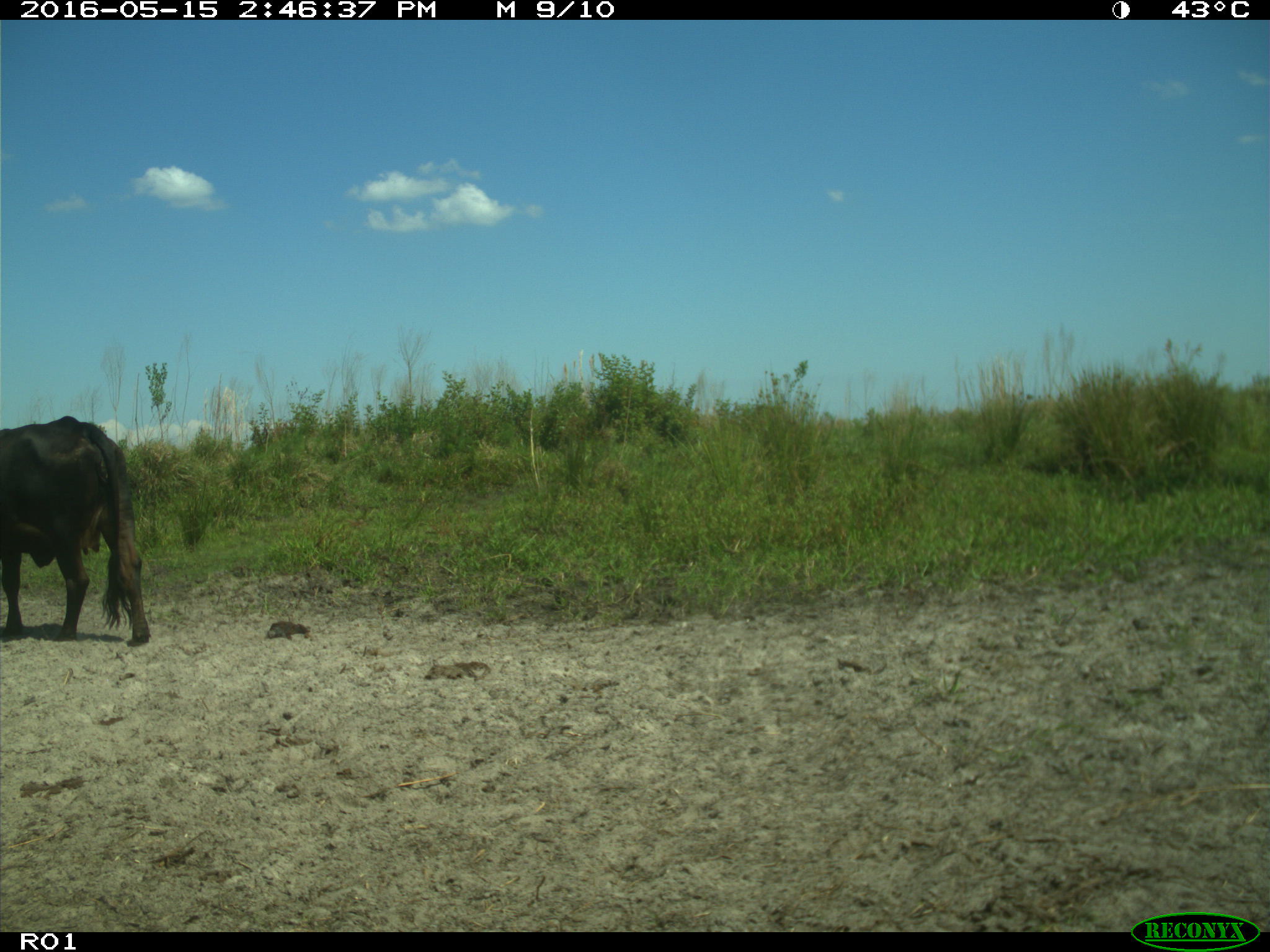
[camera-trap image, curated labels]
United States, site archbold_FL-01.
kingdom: Animalia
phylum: Chordata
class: Mammalia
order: Artiodactyla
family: Bovidae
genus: Bos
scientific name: Bos taurus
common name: domestic cow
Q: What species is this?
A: Bos taurus (domestic cow).